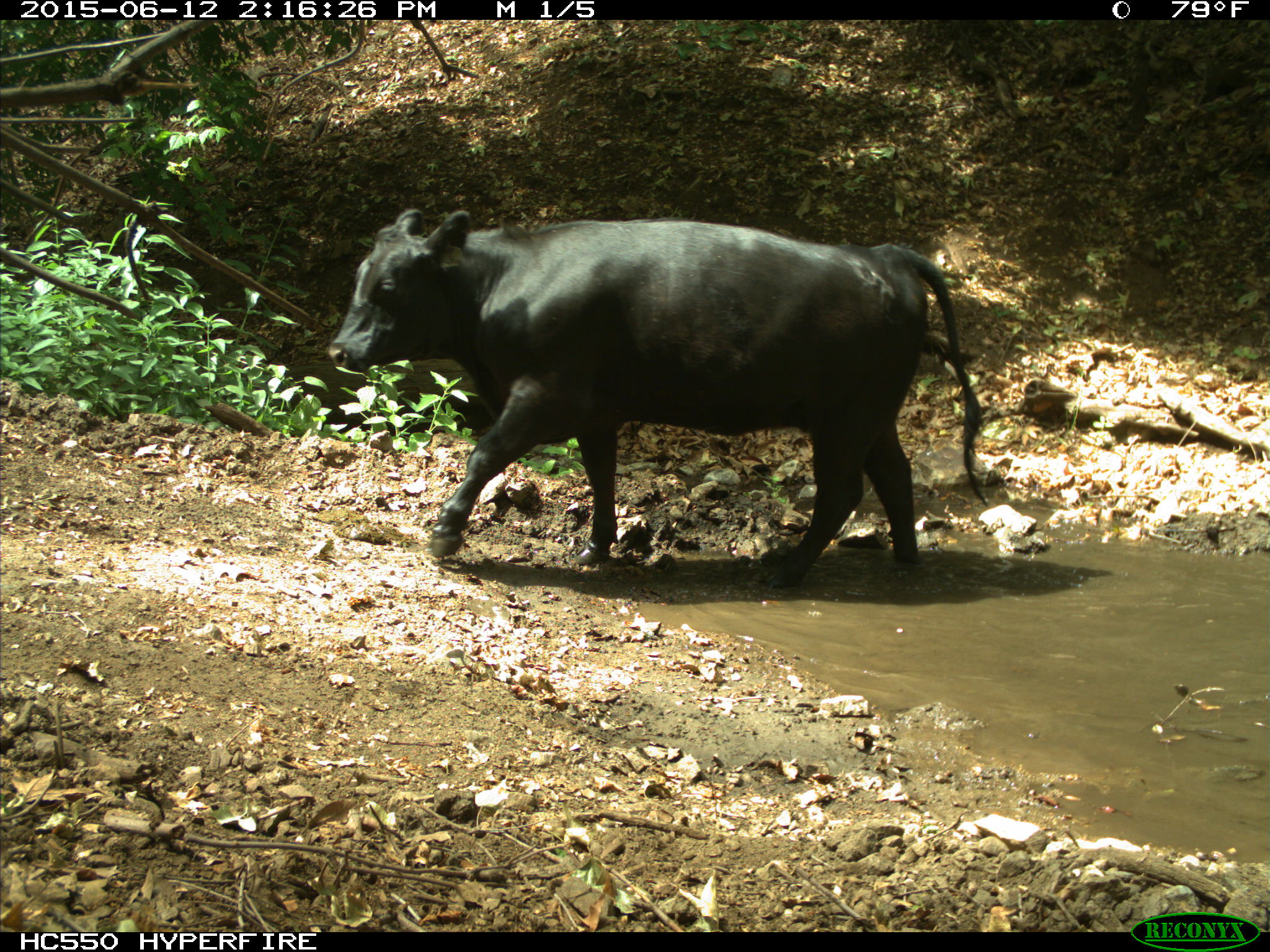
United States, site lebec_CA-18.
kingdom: Animalia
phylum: Chordata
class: Mammalia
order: Artiodactyla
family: Bovidae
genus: Bos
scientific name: Bos taurus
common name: domestic cow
Bos taurus (domestic cow).